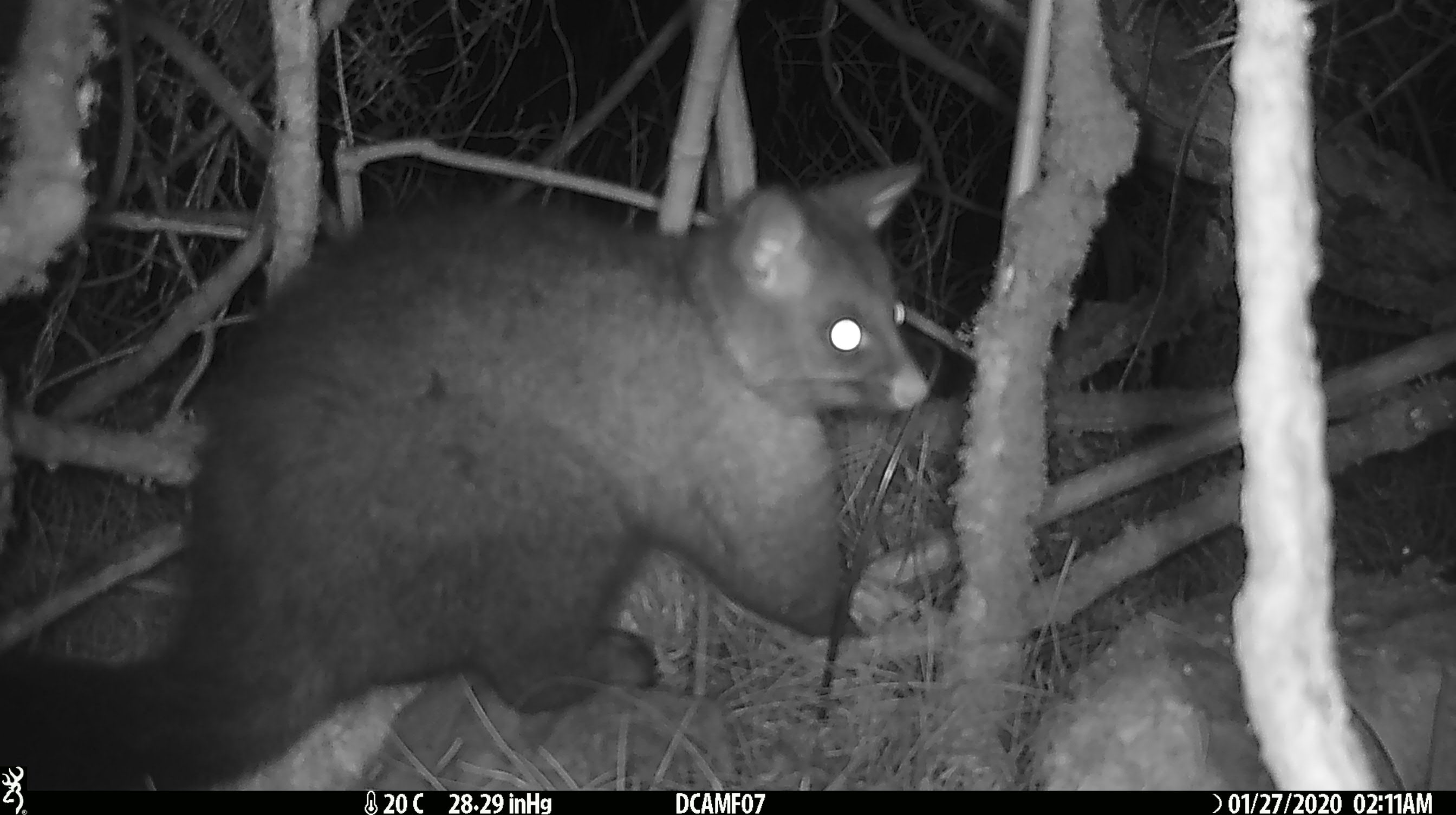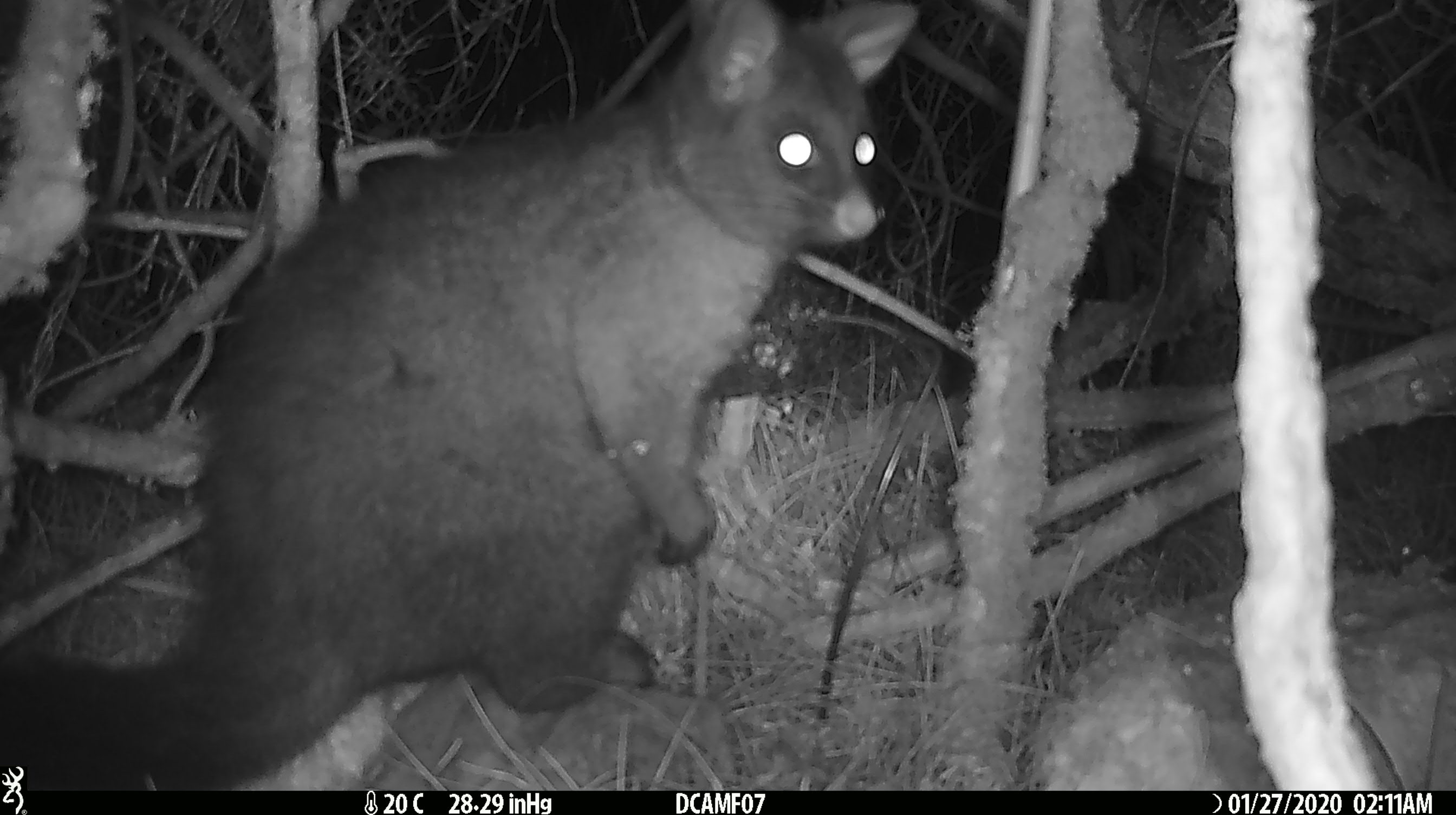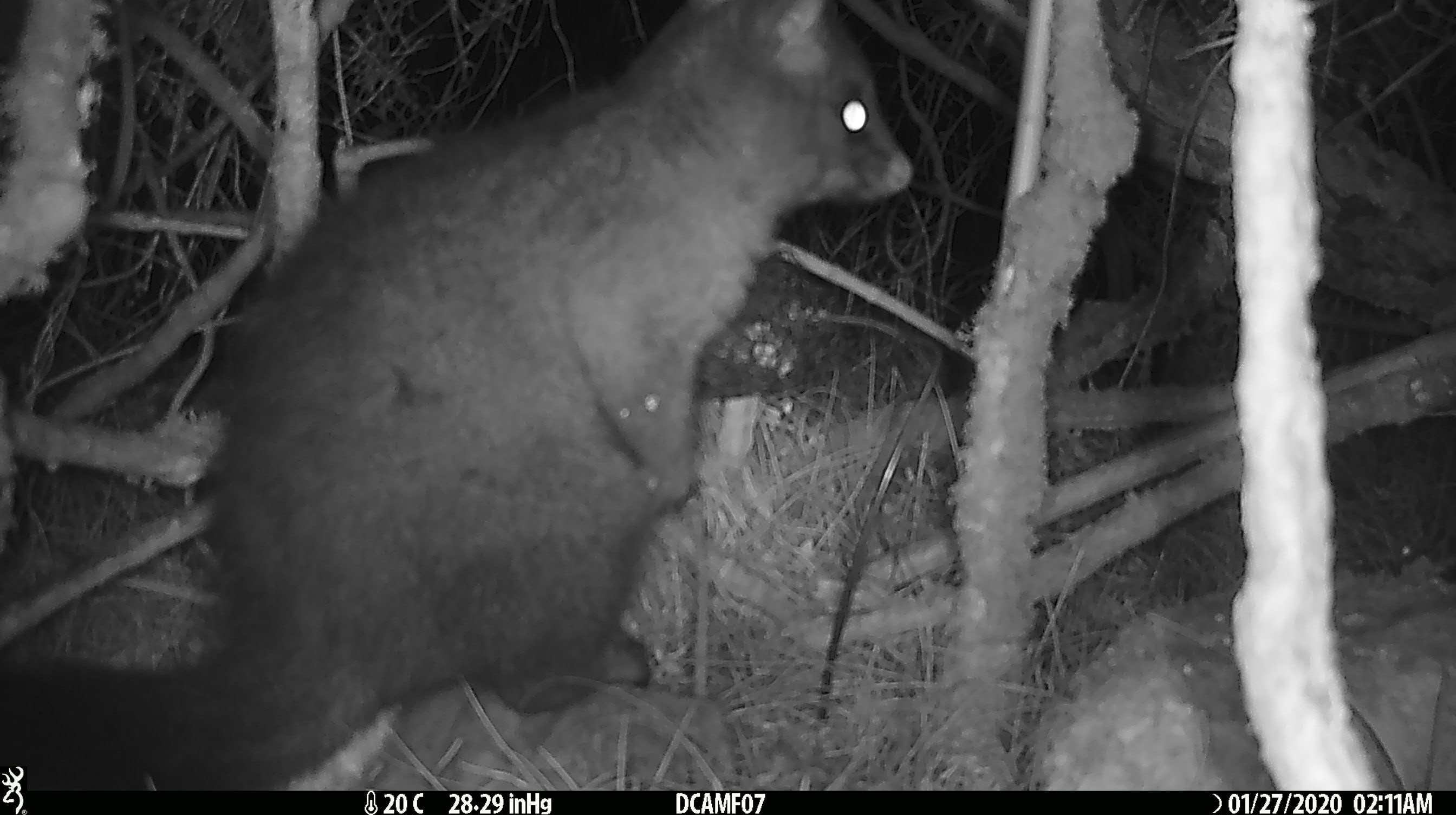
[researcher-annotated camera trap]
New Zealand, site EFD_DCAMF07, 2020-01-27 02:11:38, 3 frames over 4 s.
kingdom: Animalia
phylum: Chordata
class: Mammalia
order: Diprotodontia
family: Phalangeridae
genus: Trichosurus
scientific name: Trichosurus vulpecula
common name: common brushtail possum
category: possum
Possum (common brushtail possum) (Trichosurus vulpecula).